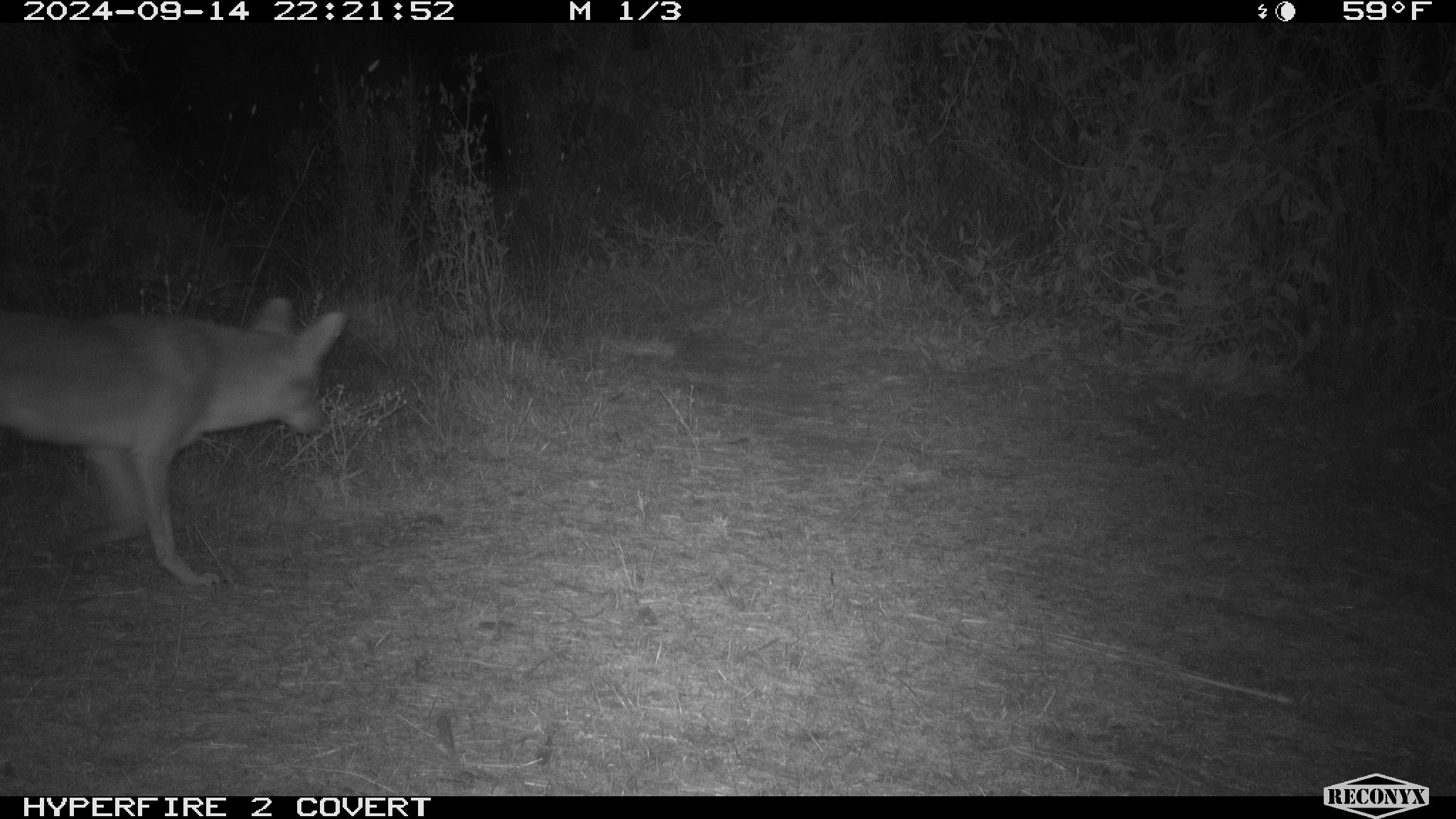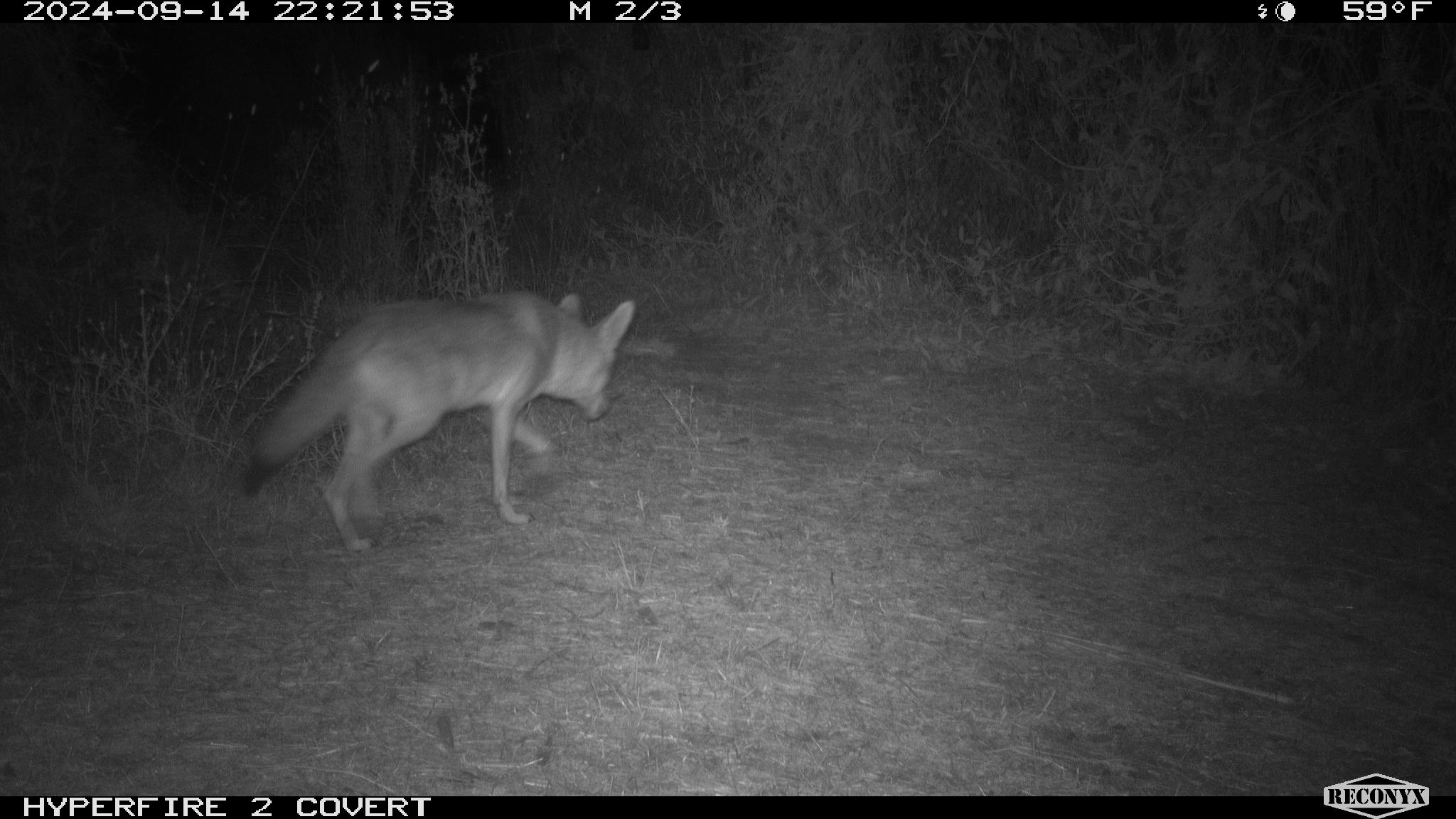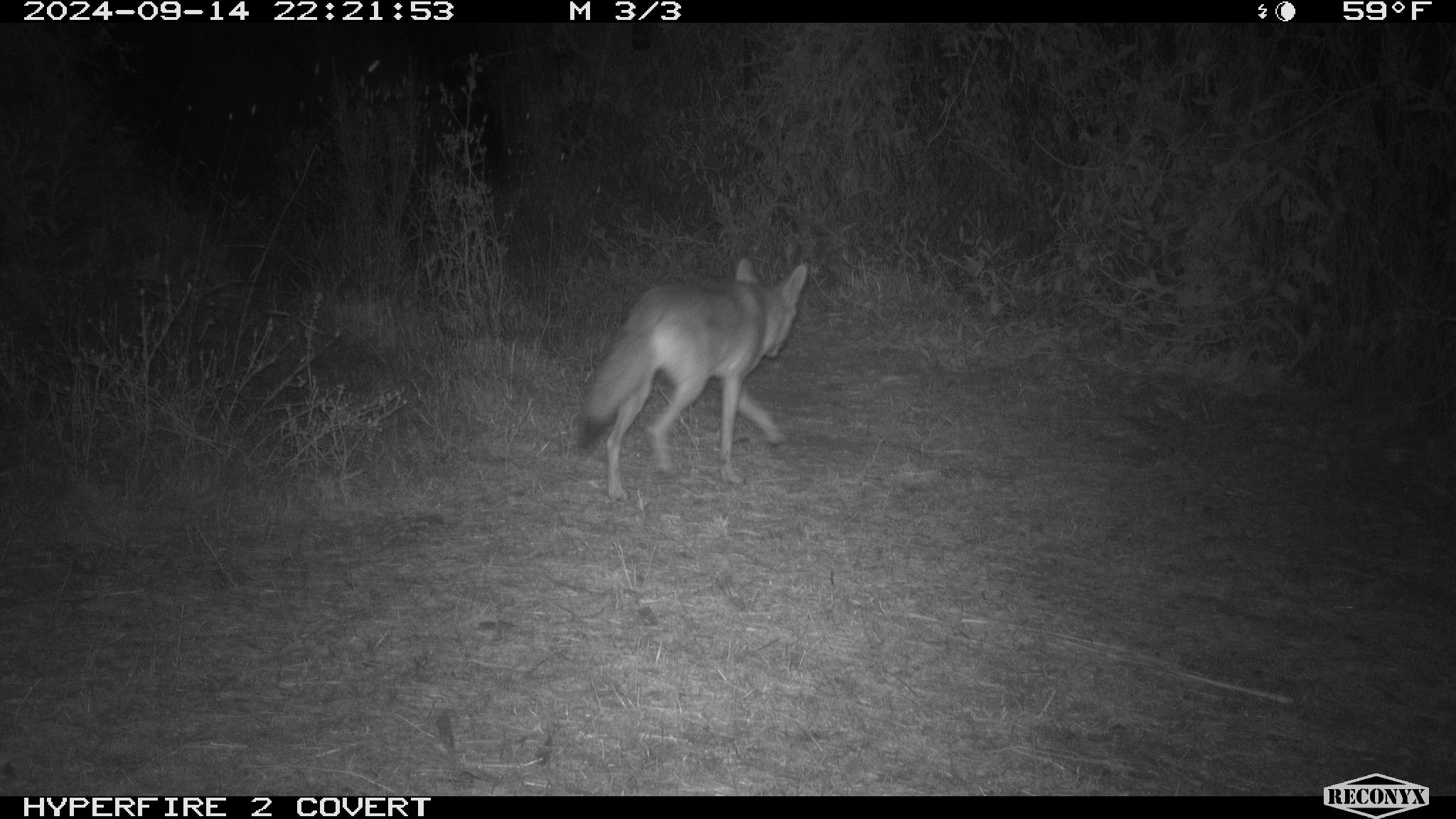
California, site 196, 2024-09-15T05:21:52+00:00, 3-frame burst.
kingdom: Animalia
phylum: Chordata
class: Mammalia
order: Carnivora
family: Canidae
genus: Canis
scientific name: Canis latrans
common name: coyote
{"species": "coyote (Canis latrans)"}